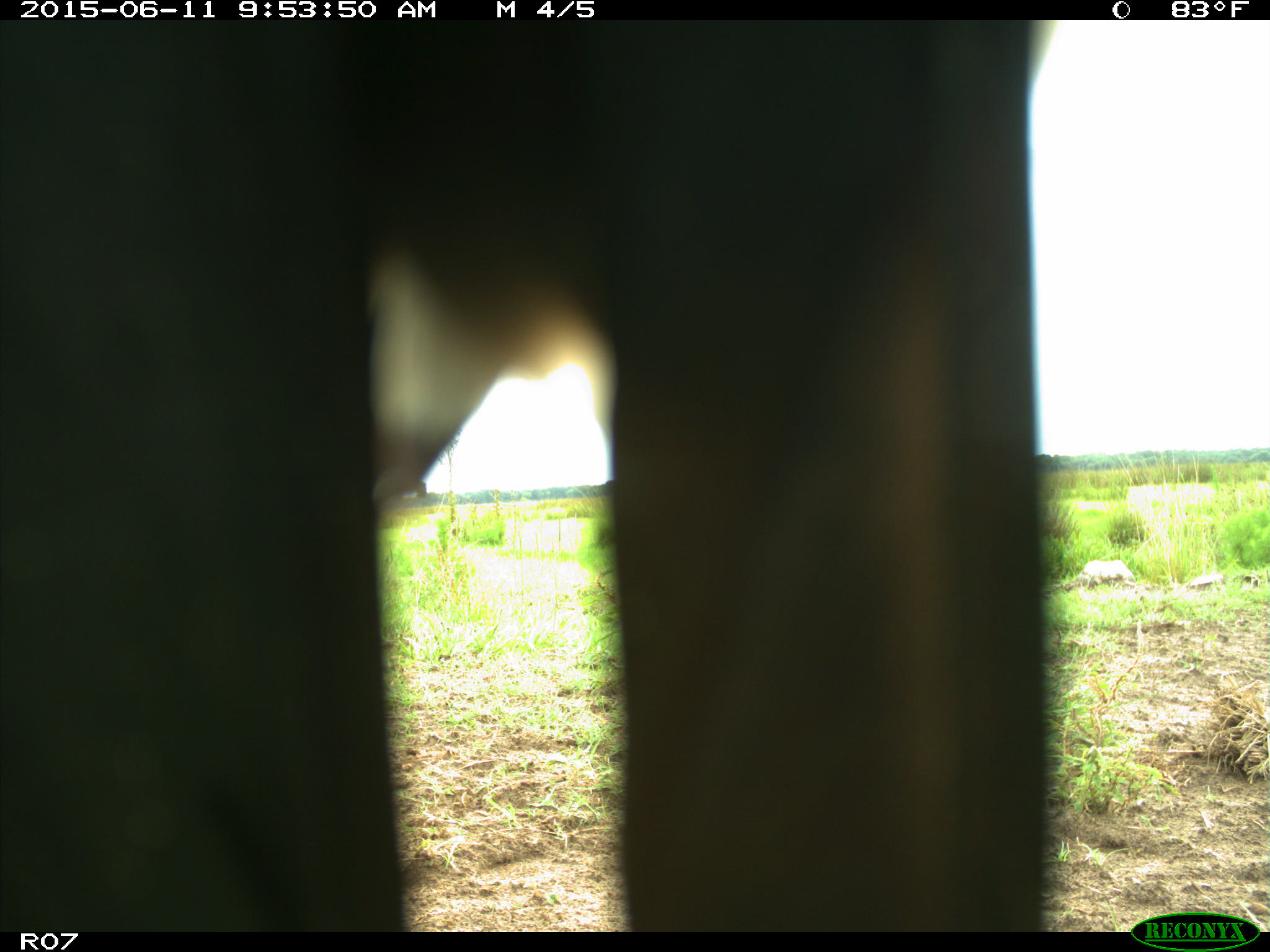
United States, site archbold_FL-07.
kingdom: Animalia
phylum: Chordata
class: Mammalia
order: Artiodactyla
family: Bovidae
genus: Bos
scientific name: Bos taurus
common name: domestic cow